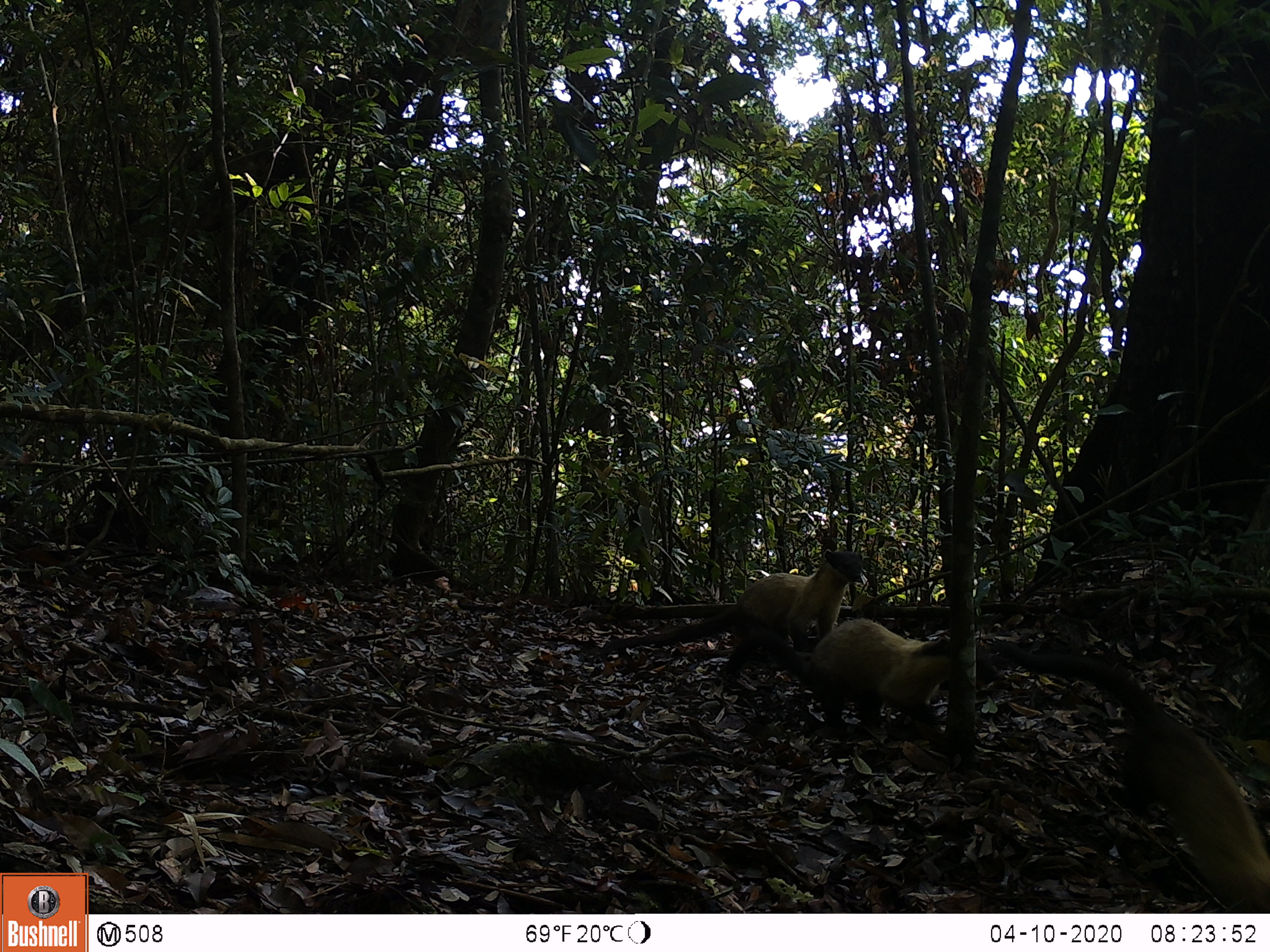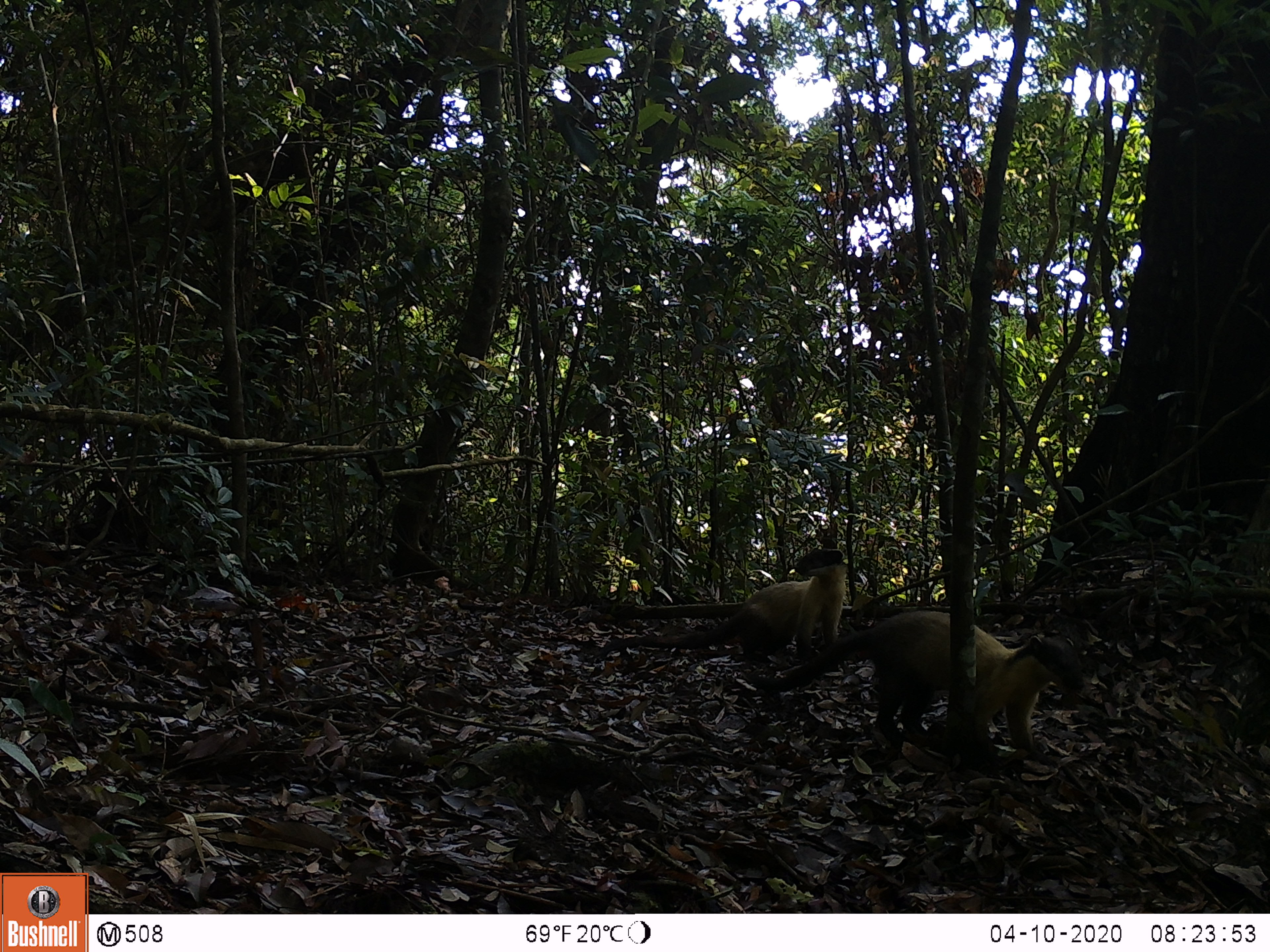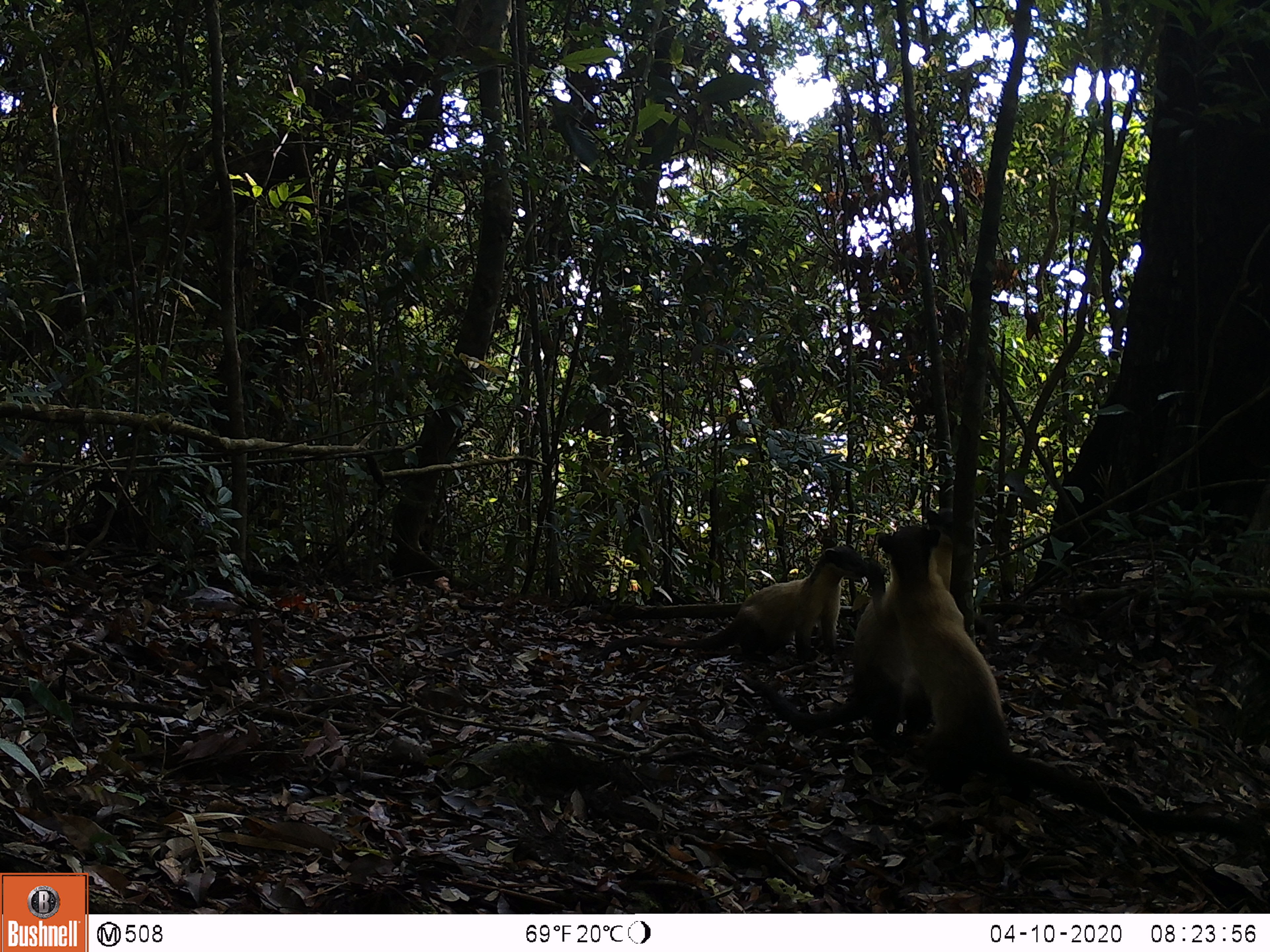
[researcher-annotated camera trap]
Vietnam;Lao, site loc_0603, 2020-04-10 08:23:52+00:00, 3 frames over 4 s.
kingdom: Animalia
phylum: Chordata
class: Mammalia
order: Carnivora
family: Mustelidae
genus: Martes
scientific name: Martes flavigula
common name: yellow-throated marten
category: yellow throated marten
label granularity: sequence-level